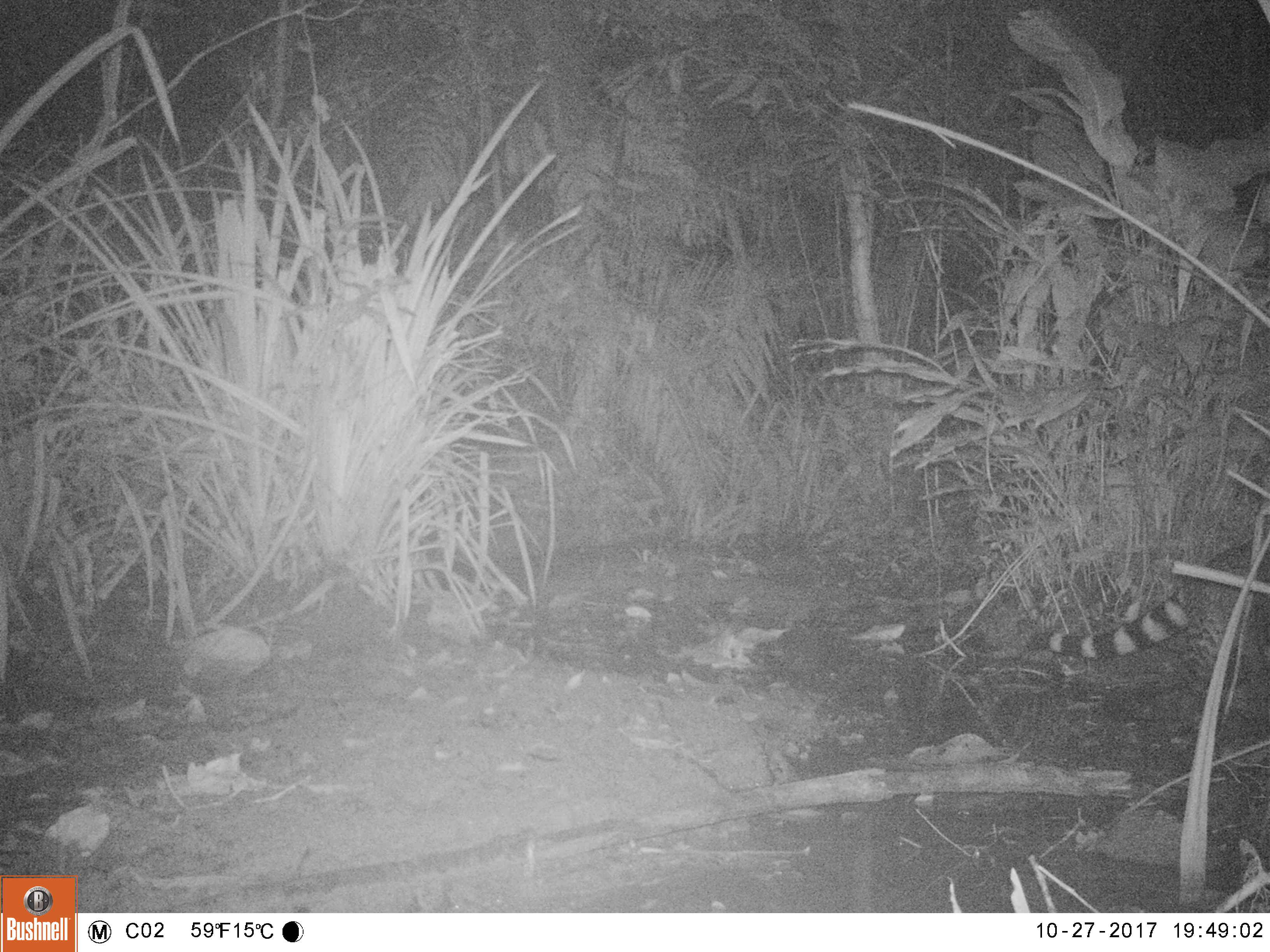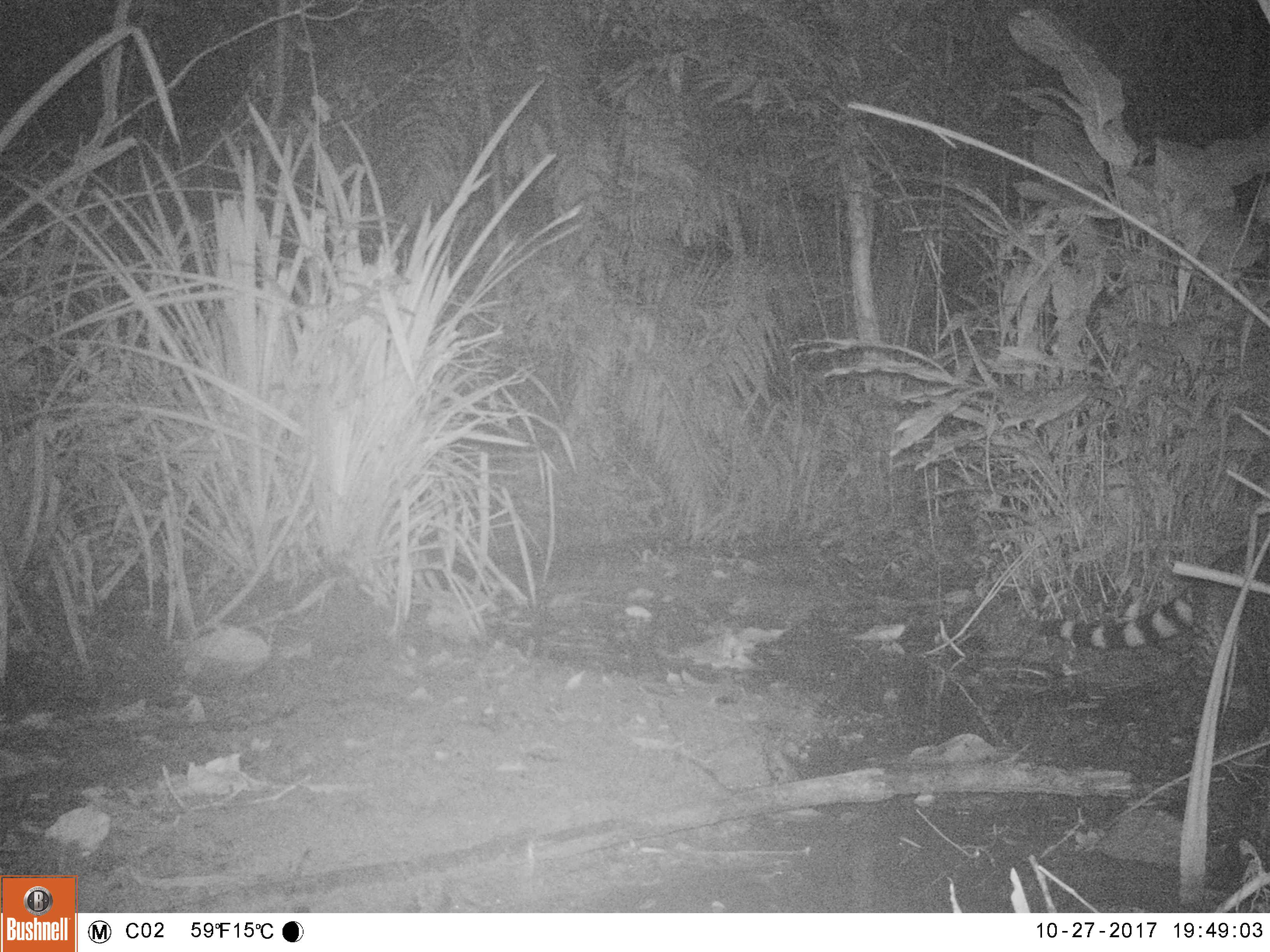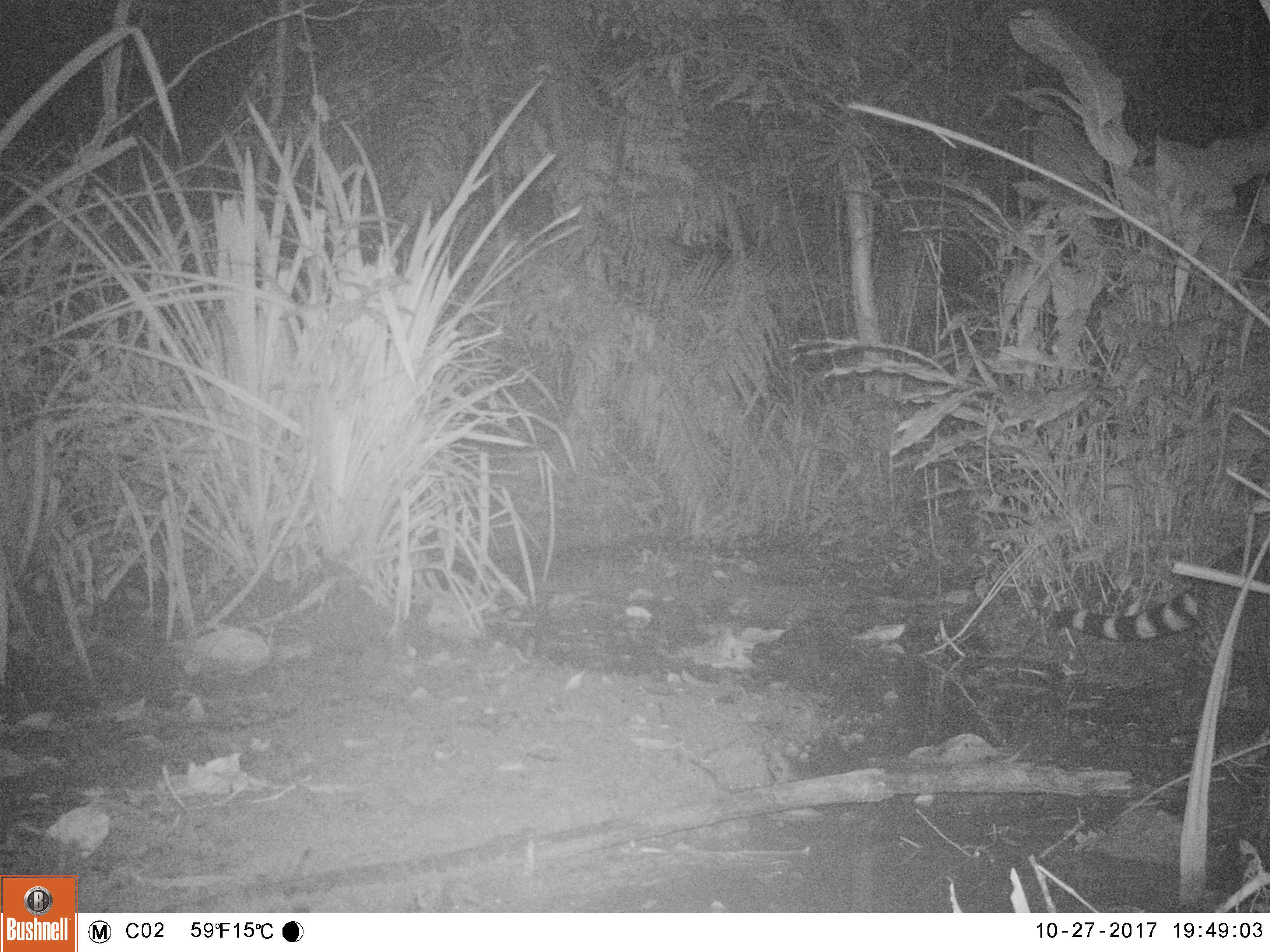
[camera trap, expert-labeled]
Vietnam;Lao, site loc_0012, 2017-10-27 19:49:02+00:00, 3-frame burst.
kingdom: Animalia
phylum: Chordata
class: Mammalia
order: Carnivora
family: Viverridae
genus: Viverra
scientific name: Viverra zibetha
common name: large indian civet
Large indian civet (Viverra zibetha). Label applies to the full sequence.